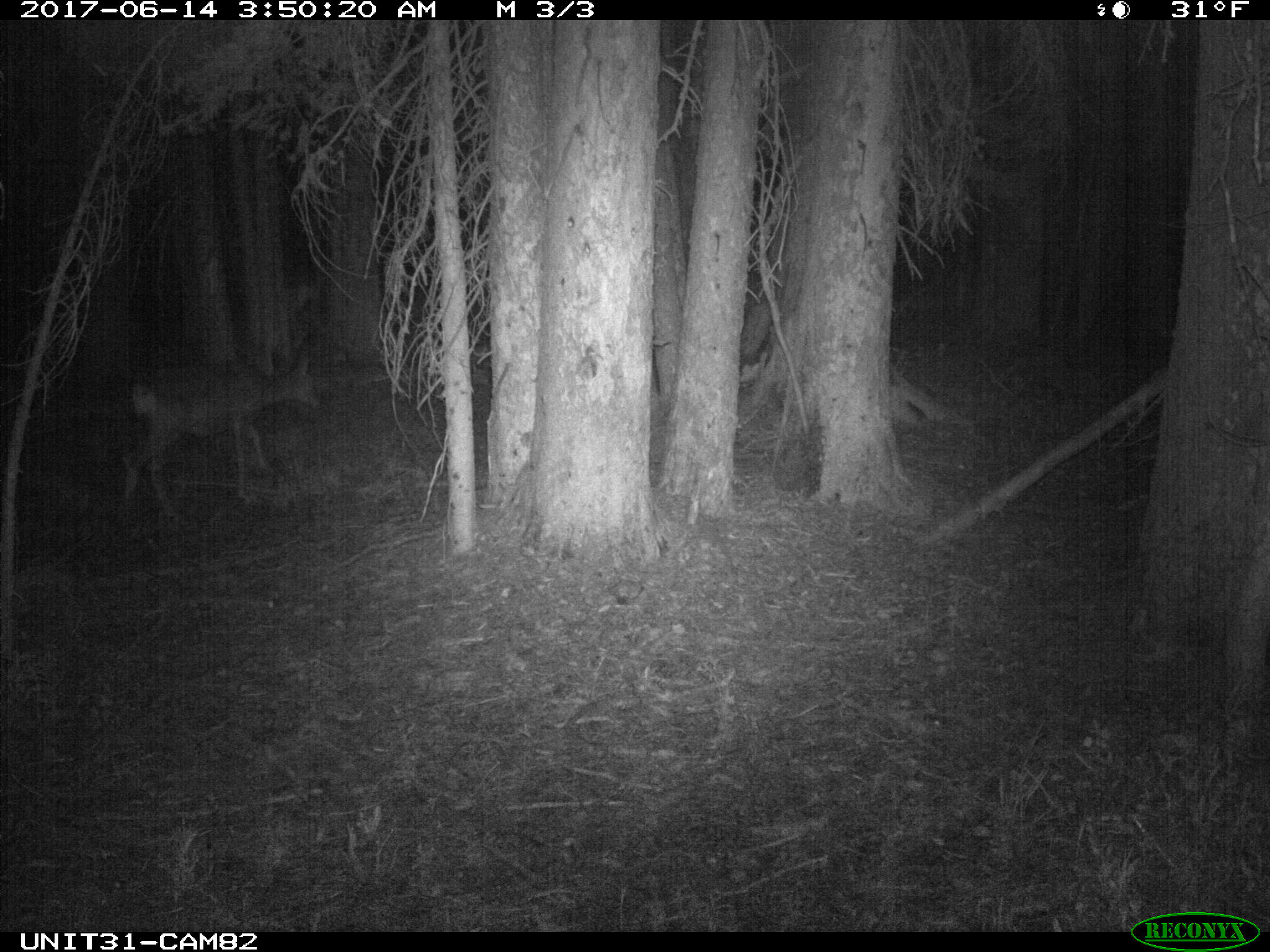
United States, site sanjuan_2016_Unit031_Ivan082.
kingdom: Animalia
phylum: Chordata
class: Mammalia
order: Artiodactyla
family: Cervidae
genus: Odocoileus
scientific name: Odocoileus hemionus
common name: mule deer